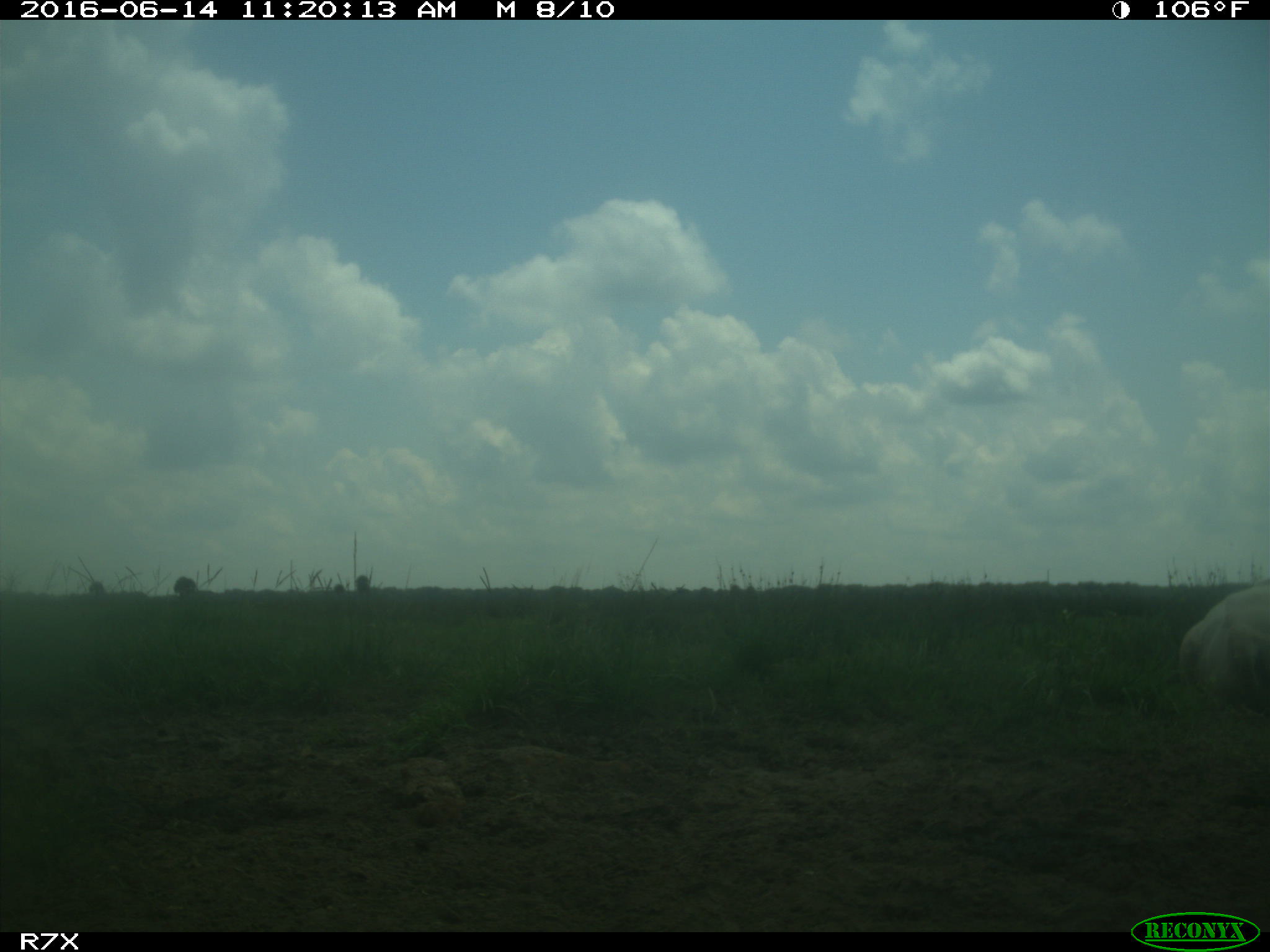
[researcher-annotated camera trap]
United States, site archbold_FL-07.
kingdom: Animalia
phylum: Chordata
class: Mammalia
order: Artiodactyla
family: Bovidae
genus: Bos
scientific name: Bos taurus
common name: domestic cow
Bos taurus (domestic cow).